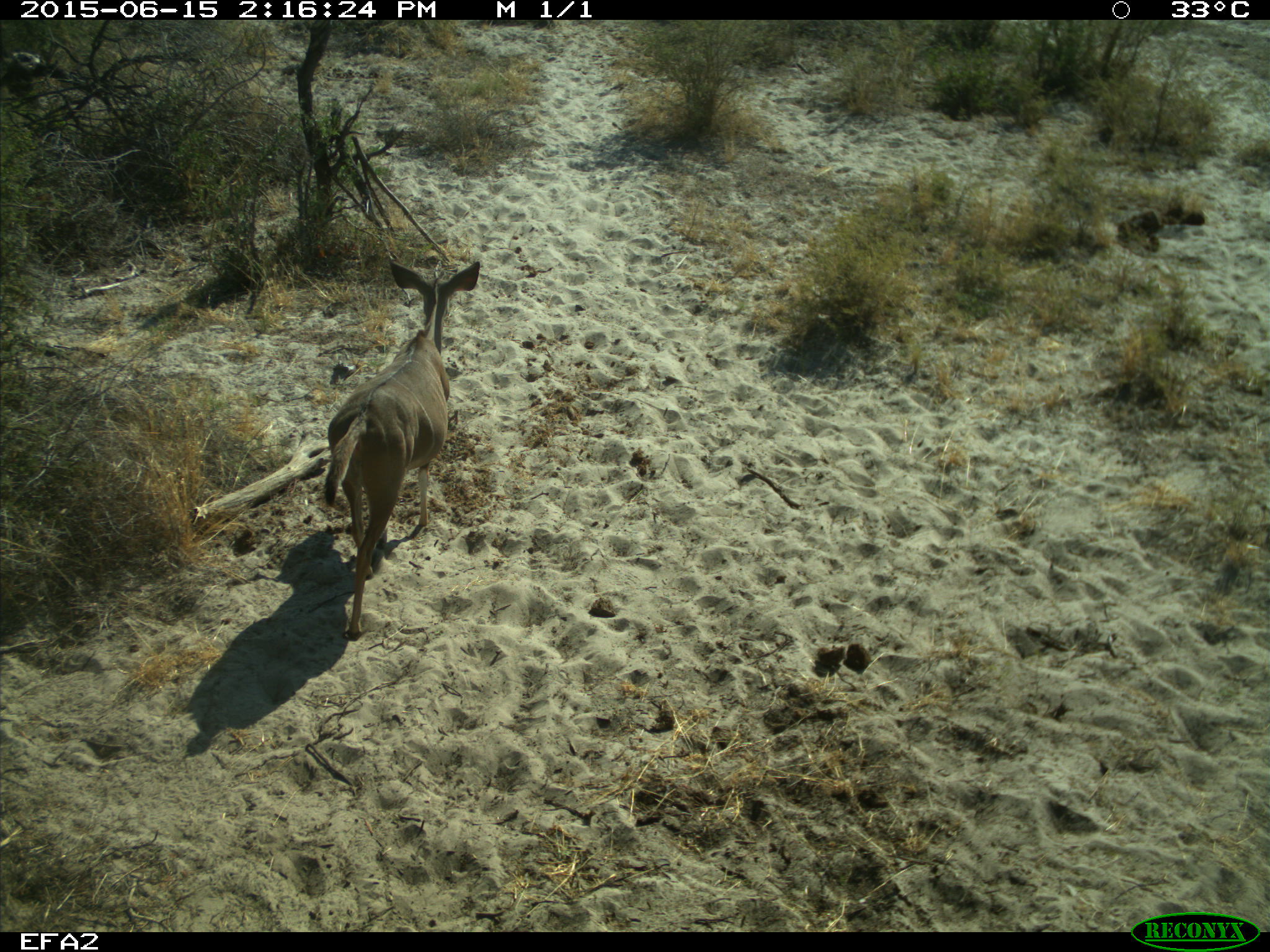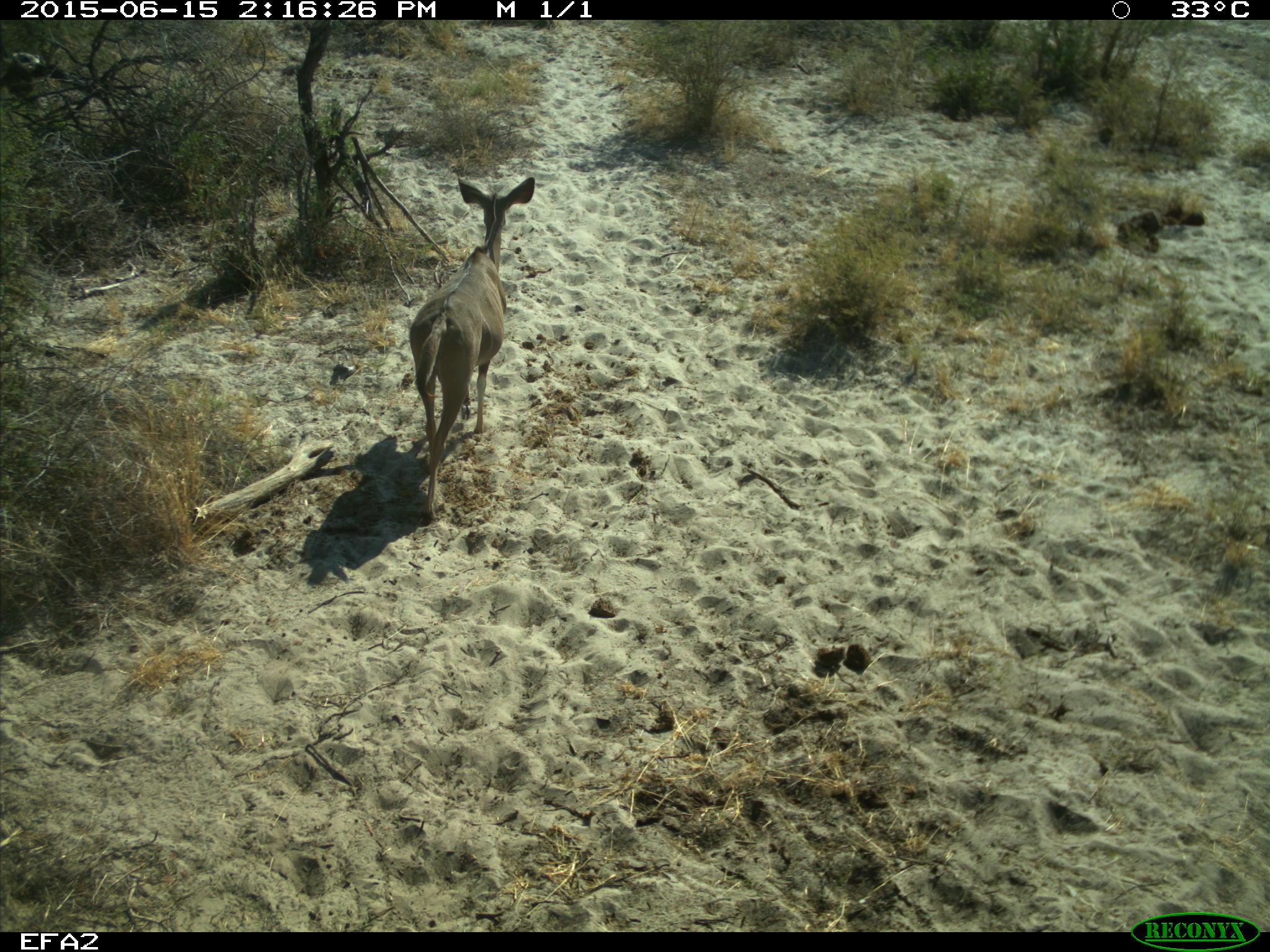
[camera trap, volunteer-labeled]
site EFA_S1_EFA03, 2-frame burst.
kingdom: Animalia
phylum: Chordata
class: Mammalia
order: Artiodactyla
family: Bovidae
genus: Tragelaphus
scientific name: Tragelaphus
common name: kudu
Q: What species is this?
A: Kudu (Tragelaphus).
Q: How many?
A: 1.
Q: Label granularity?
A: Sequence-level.